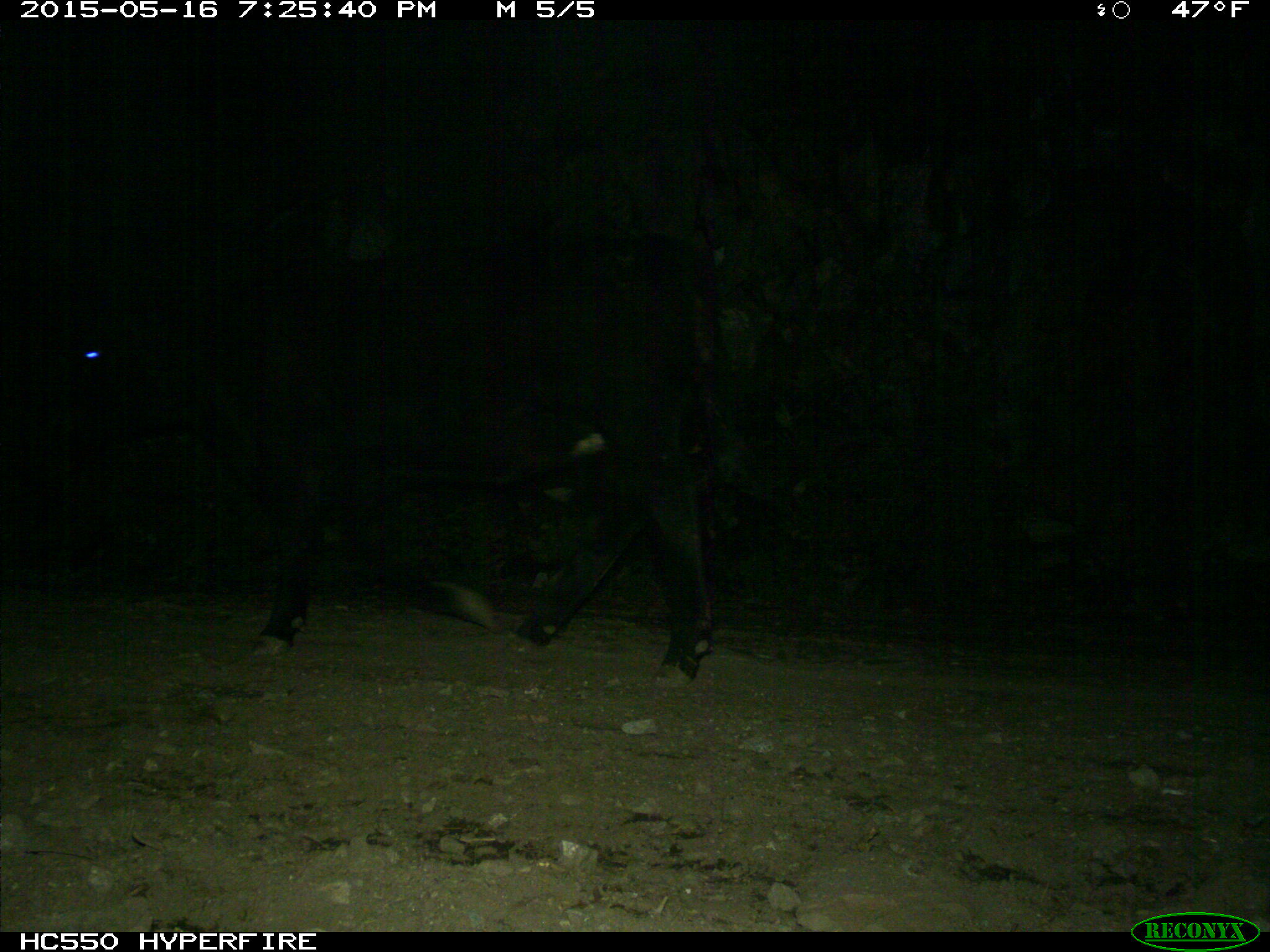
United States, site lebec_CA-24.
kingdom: Animalia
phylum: Chordata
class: Mammalia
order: Artiodactyla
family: Bovidae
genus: Bos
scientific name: Bos taurus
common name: domestic cow